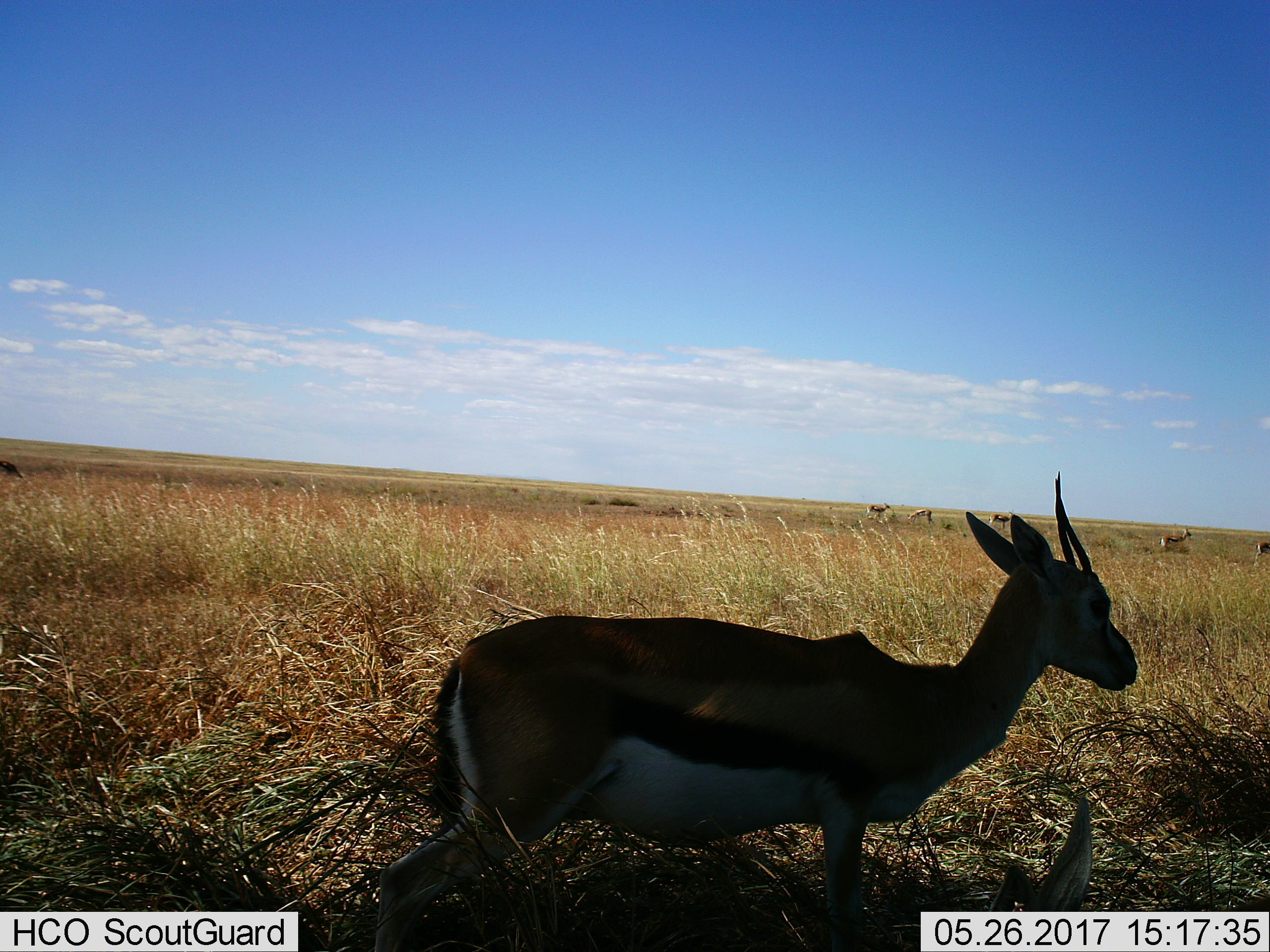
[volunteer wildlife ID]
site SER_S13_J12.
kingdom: Animalia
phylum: Chordata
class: Mammalia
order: Artiodactyla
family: Bovidae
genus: Eudorcas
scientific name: Eudorcas thomsonii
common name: thomson's gazelle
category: gazellethomsons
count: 5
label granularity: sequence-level